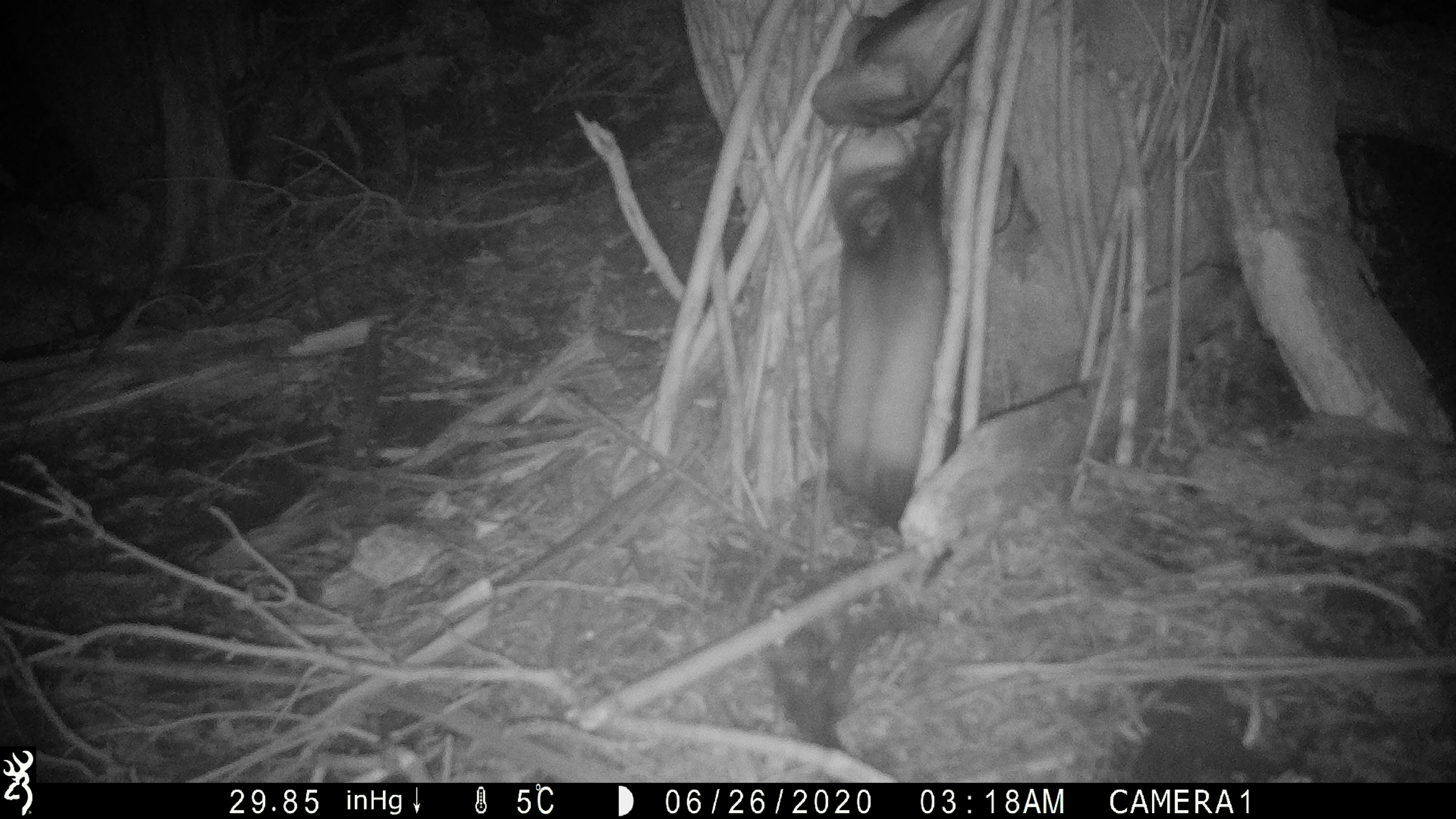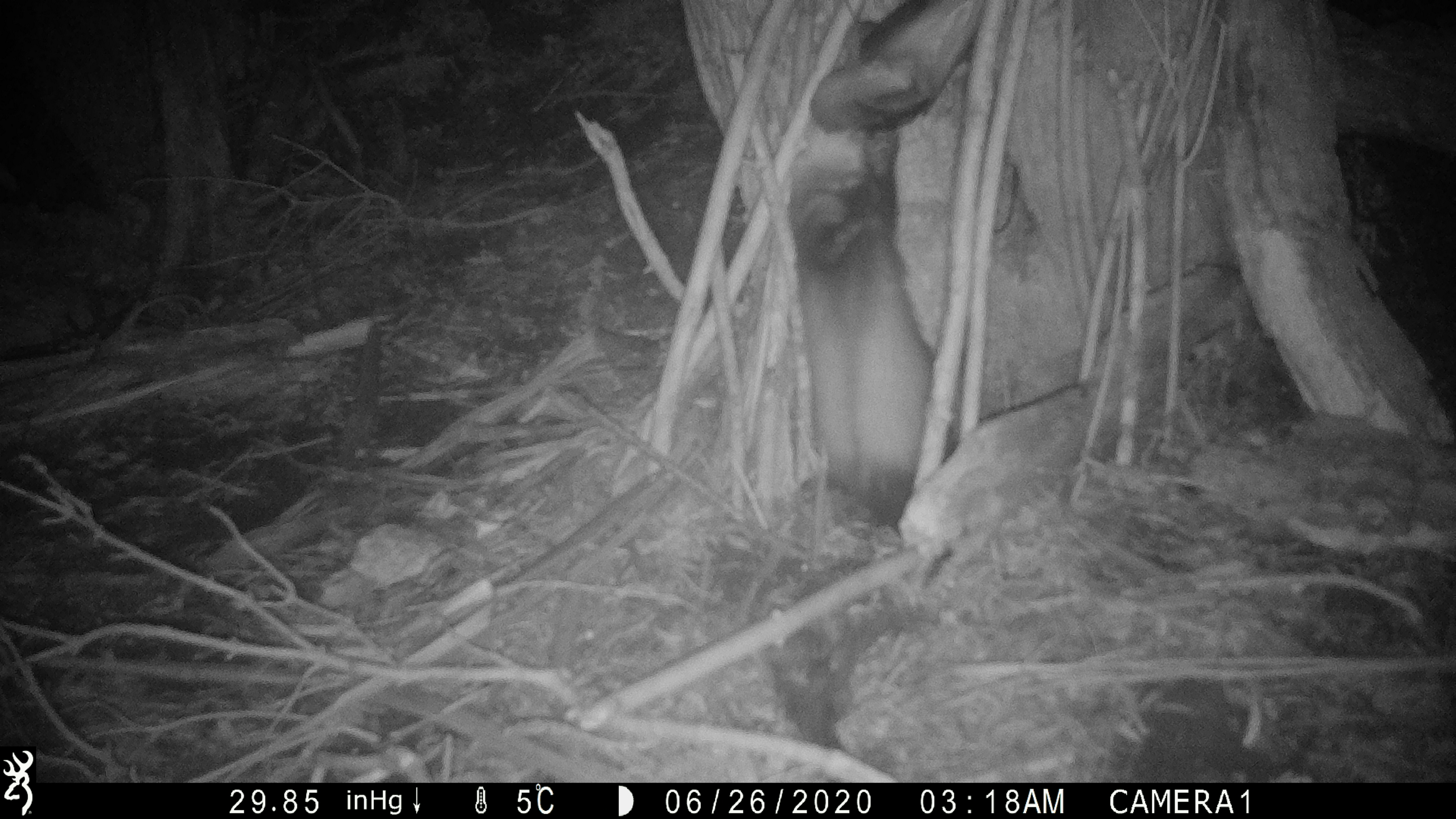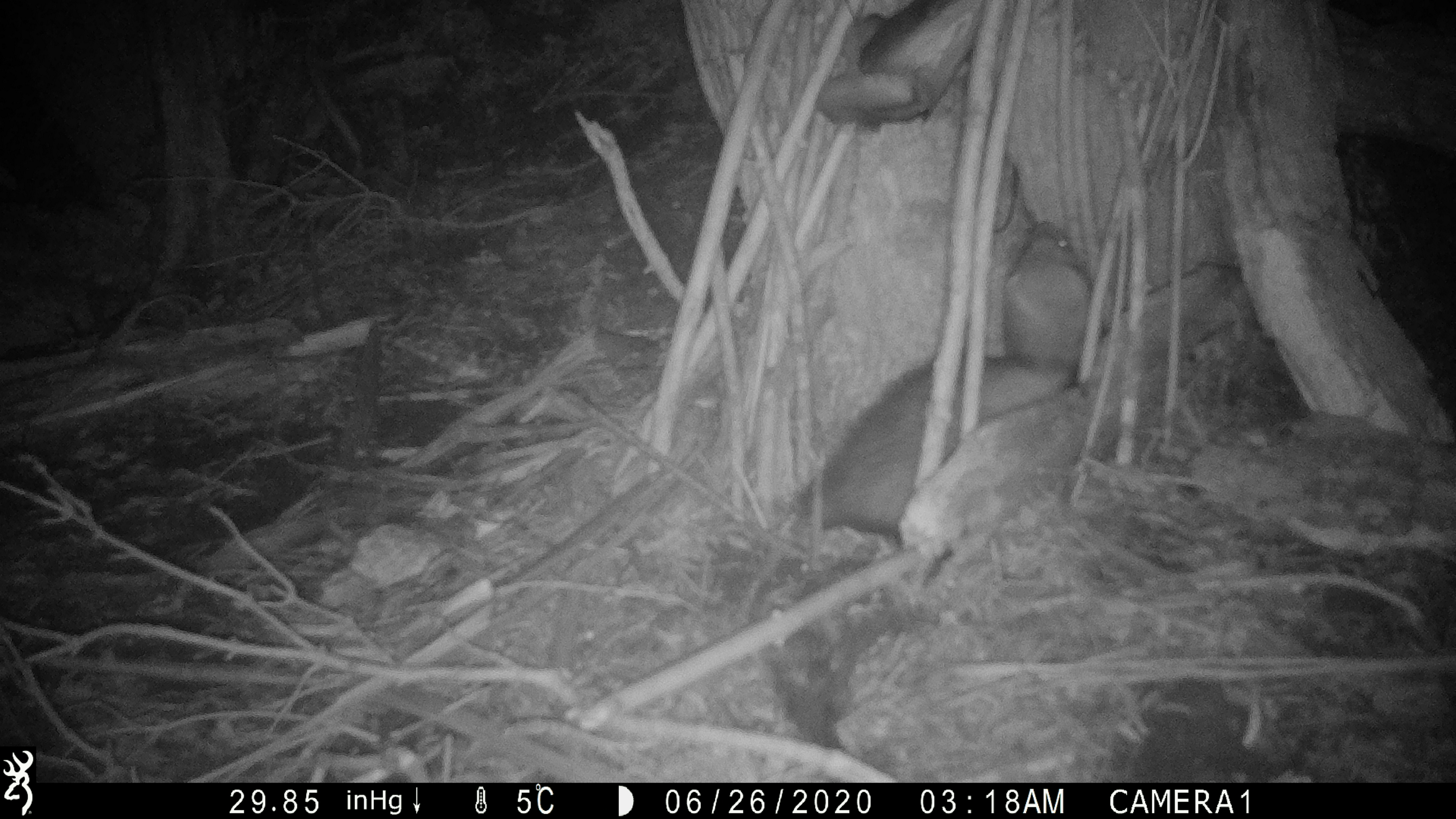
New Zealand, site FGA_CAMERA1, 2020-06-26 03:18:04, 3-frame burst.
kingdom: Animalia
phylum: Chordata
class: Mammalia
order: Carnivora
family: Mustelidae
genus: Mustela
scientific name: Mustela furo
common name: ferret